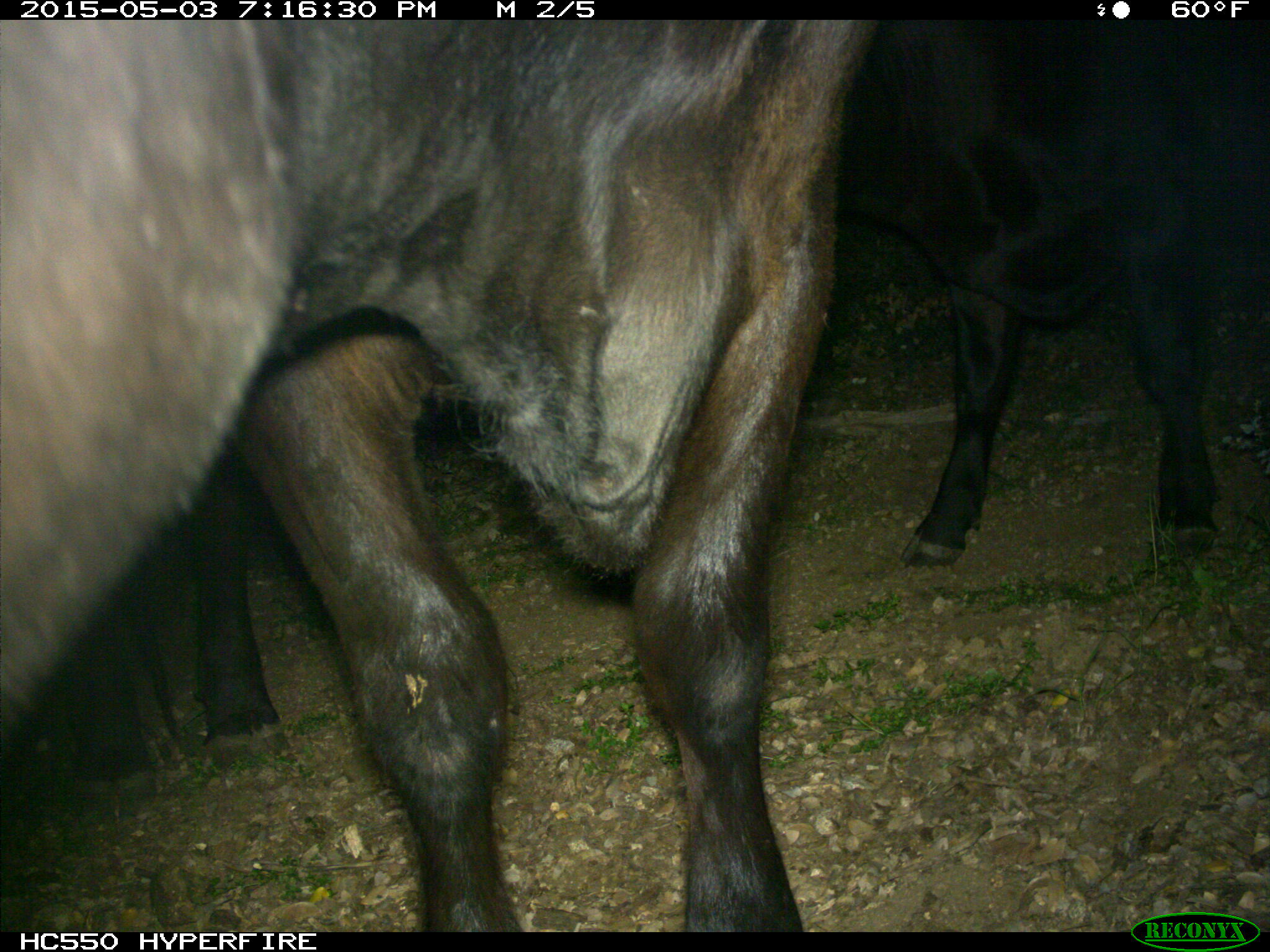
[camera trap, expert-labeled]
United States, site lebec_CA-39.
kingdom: Animalia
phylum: Chordata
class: Mammalia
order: Artiodactyla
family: Bovidae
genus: Bos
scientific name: Bos taurus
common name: domestic cow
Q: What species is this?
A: Bos taurus (domestic cow).